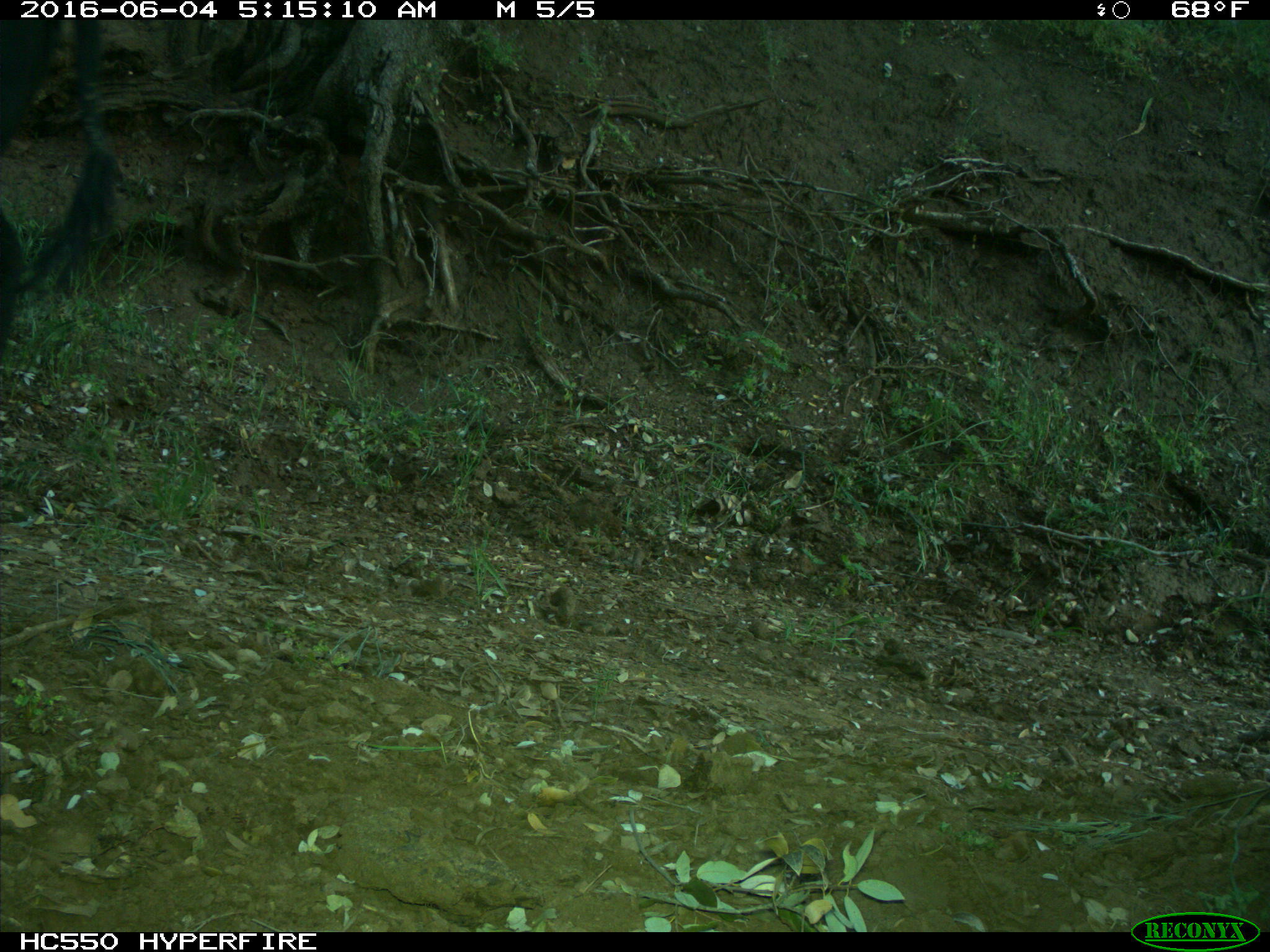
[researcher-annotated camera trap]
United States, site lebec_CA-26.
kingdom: Animalia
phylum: Chordata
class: Mammalia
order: Artiodactyla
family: Bovidae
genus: Bos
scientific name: Bos taurus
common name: domestic cow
Bos taurus (domestic cow).